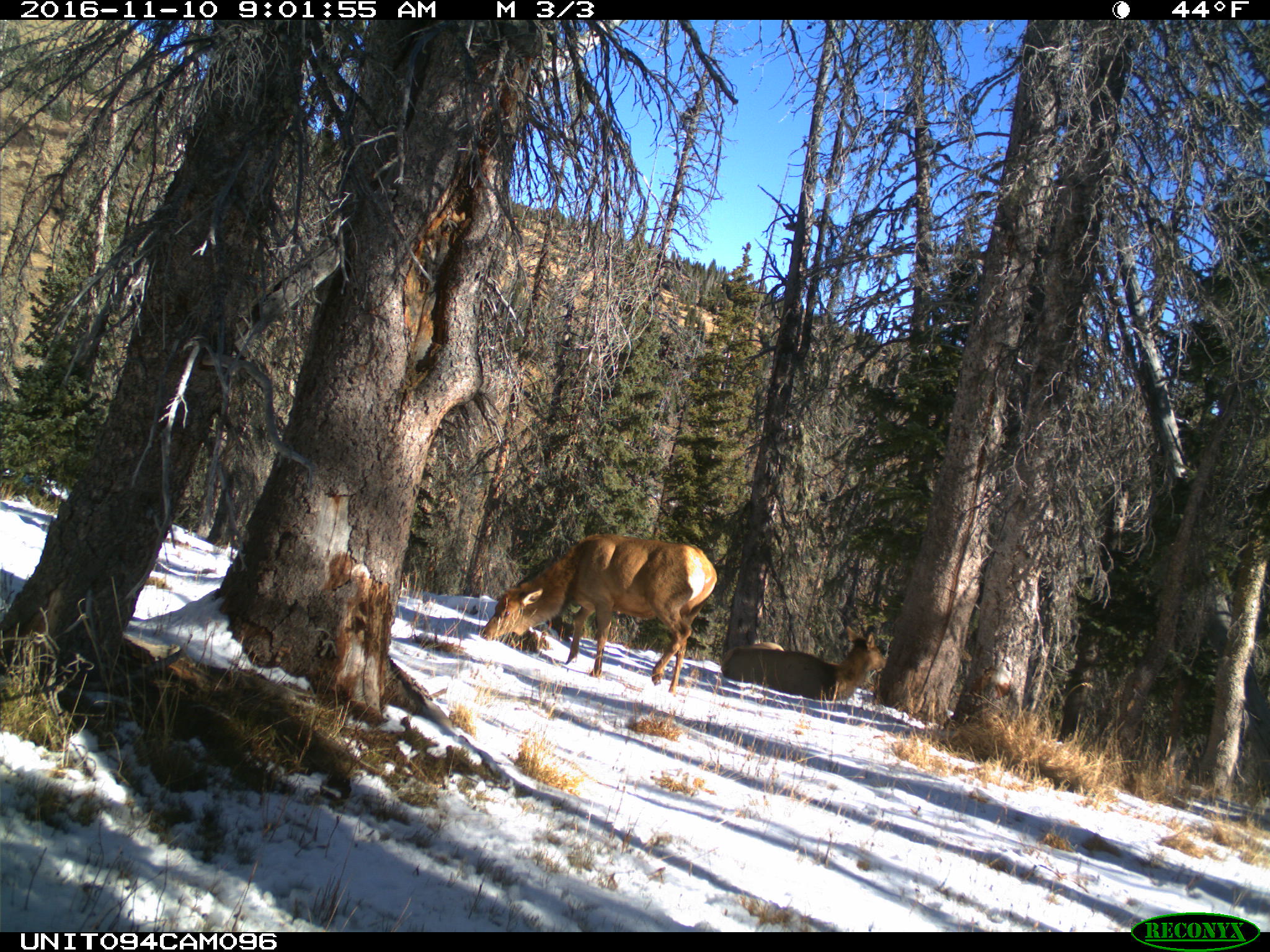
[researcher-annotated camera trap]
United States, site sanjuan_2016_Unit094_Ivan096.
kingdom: Animalia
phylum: Chordata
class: Mammalia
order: Artiodactyla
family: Cervidae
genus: Cervus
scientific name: Cervus elaphus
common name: red deer